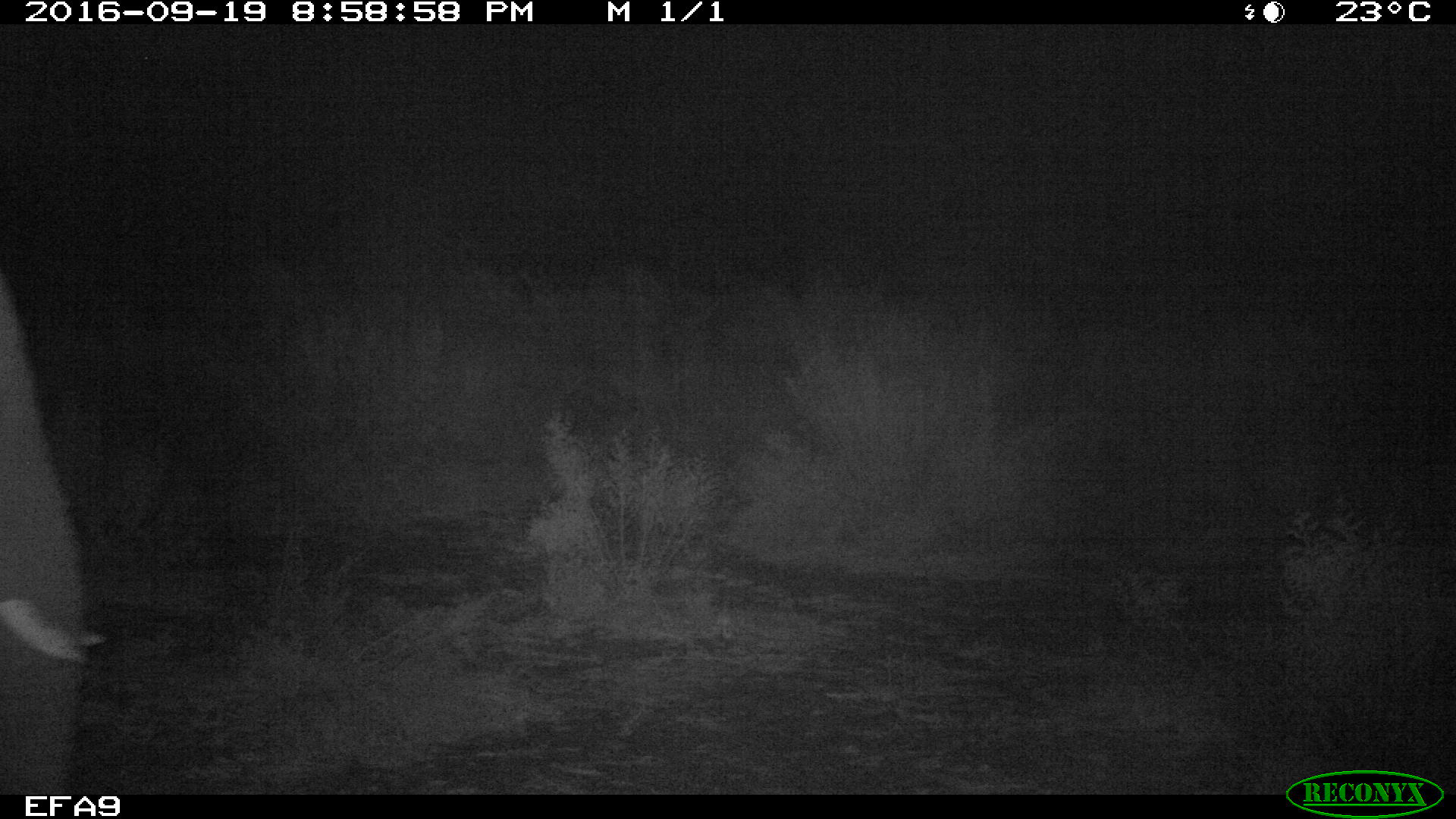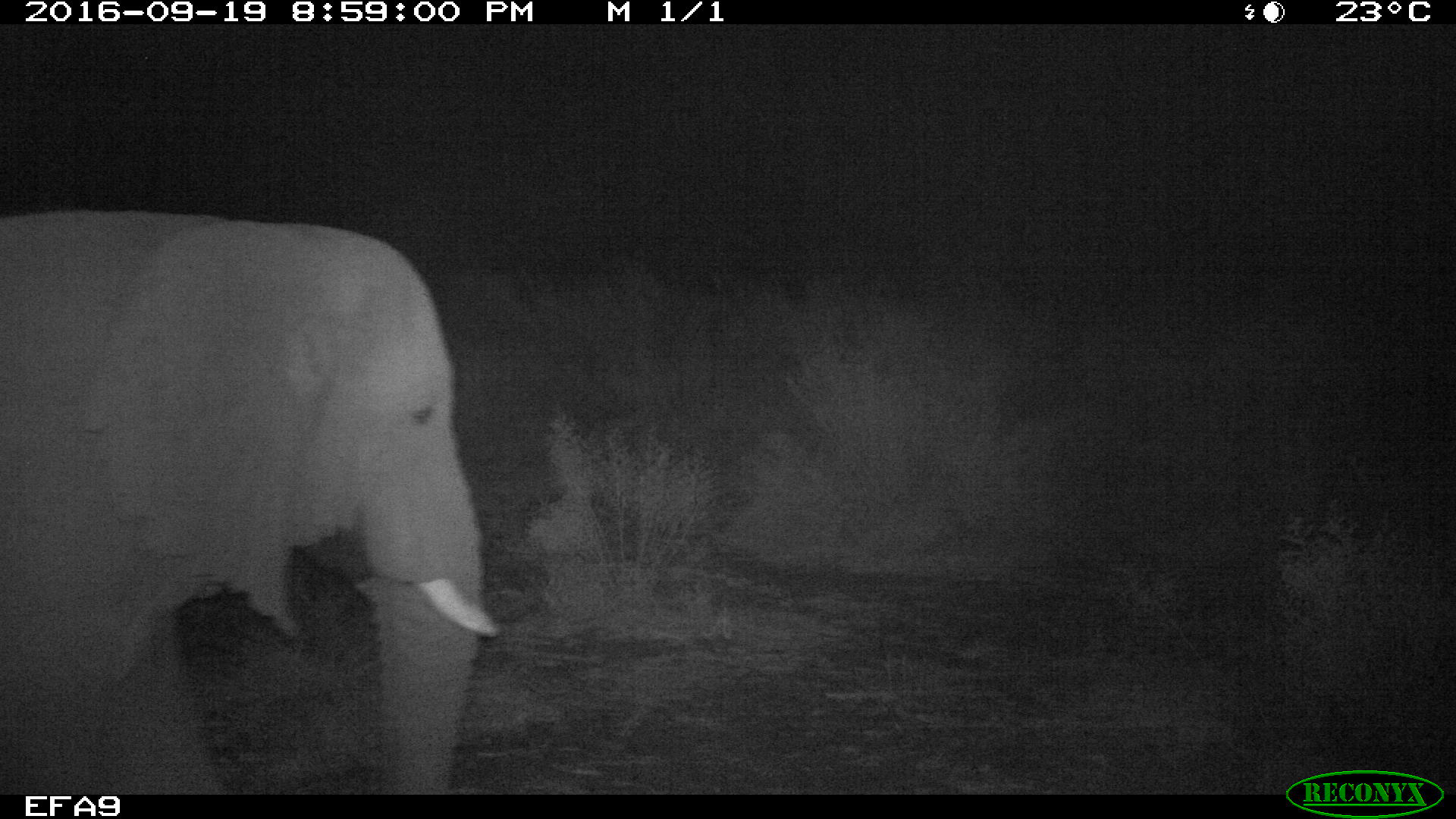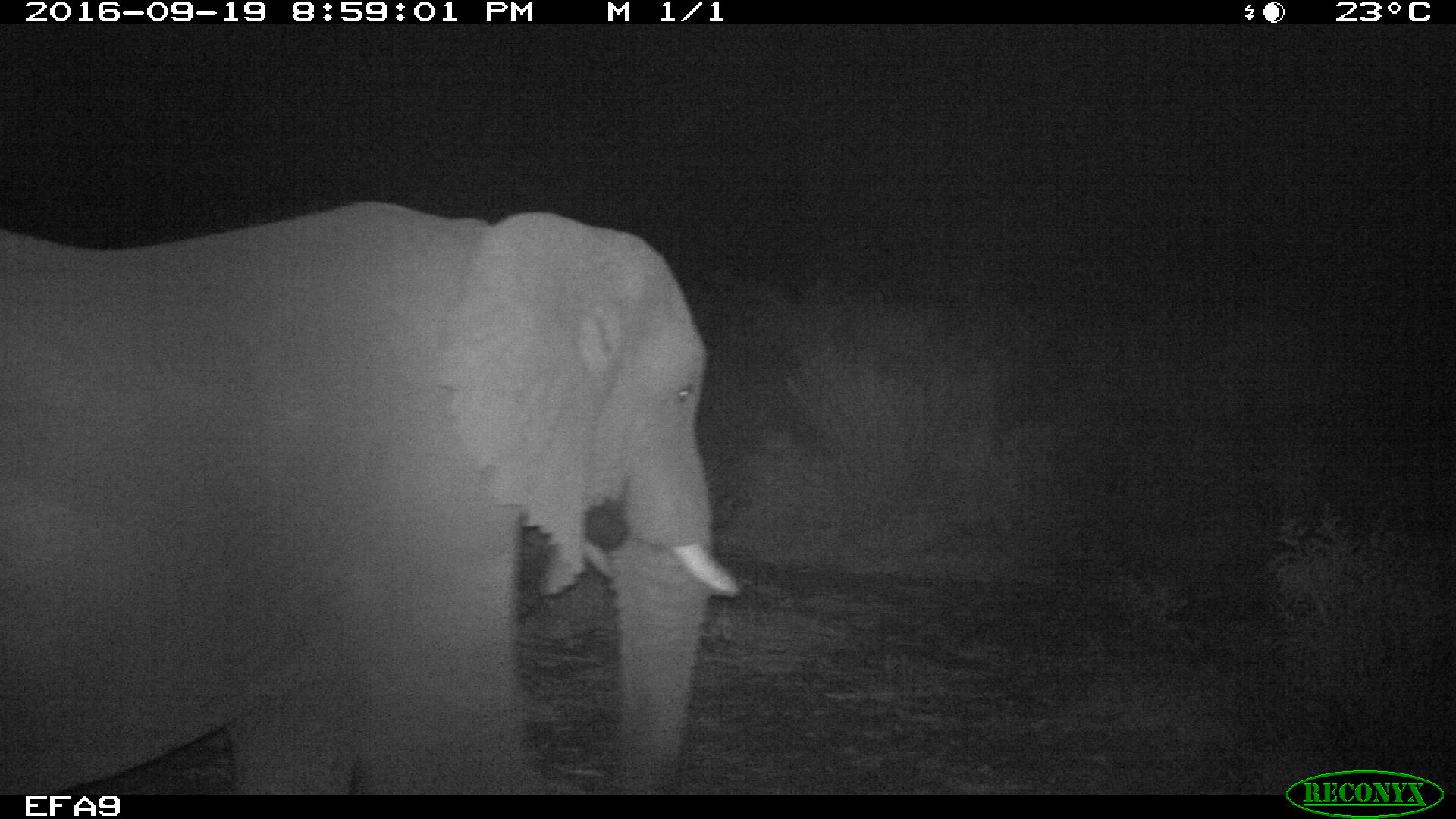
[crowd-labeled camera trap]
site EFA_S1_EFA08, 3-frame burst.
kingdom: Animalia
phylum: Chordata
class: Mammalia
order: Proboscidea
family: Elephantidae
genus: Loxodonta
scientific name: Loxodonta africana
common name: african bush elephant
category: elephant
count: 1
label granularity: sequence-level